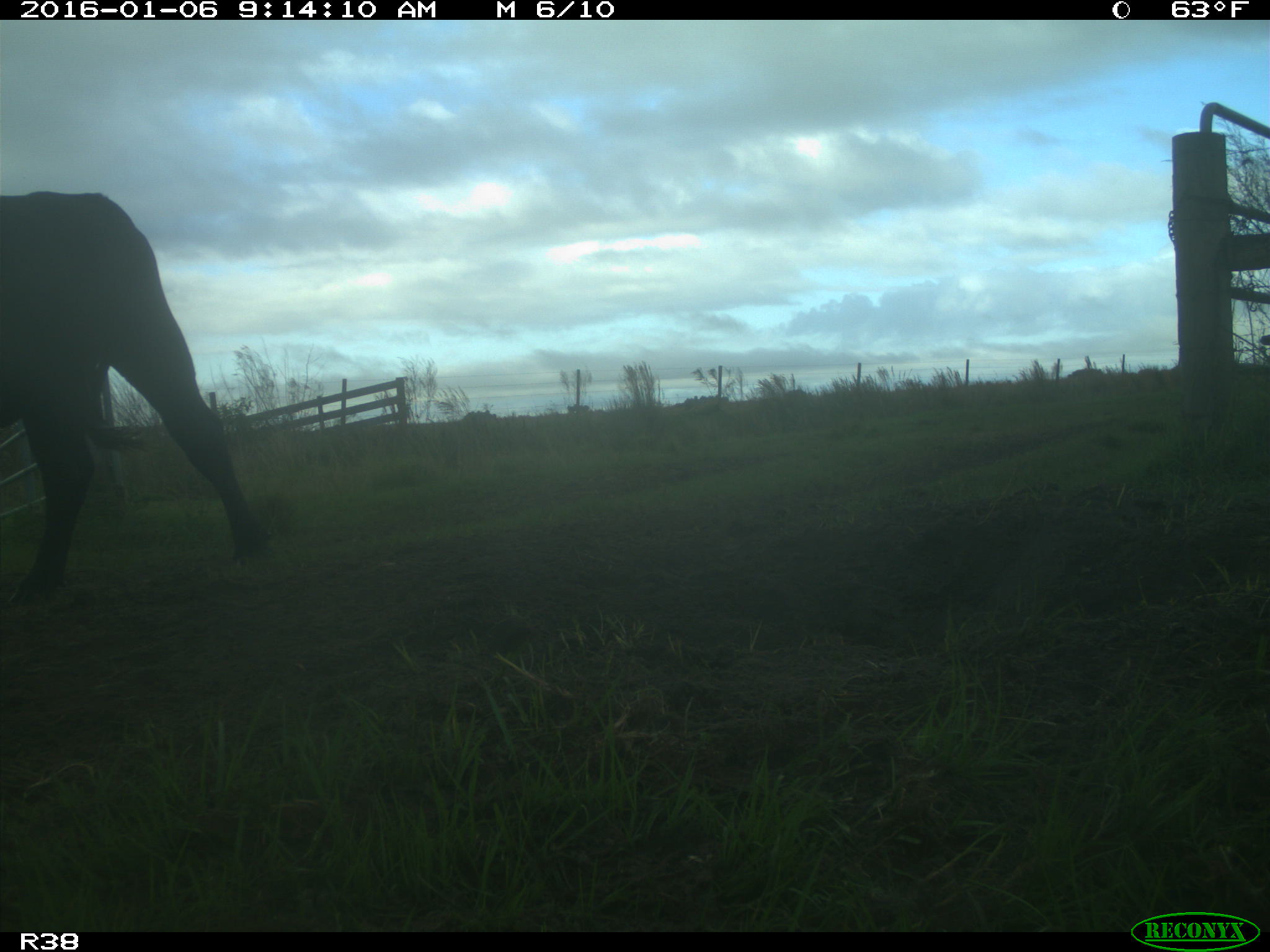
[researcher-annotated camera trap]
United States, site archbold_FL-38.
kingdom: Animalia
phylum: Chordata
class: Mammalia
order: Artiodactyla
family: Bovidae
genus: Bos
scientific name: Bos taurus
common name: domestic cow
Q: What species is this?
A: Bos taurus (domestic cow).